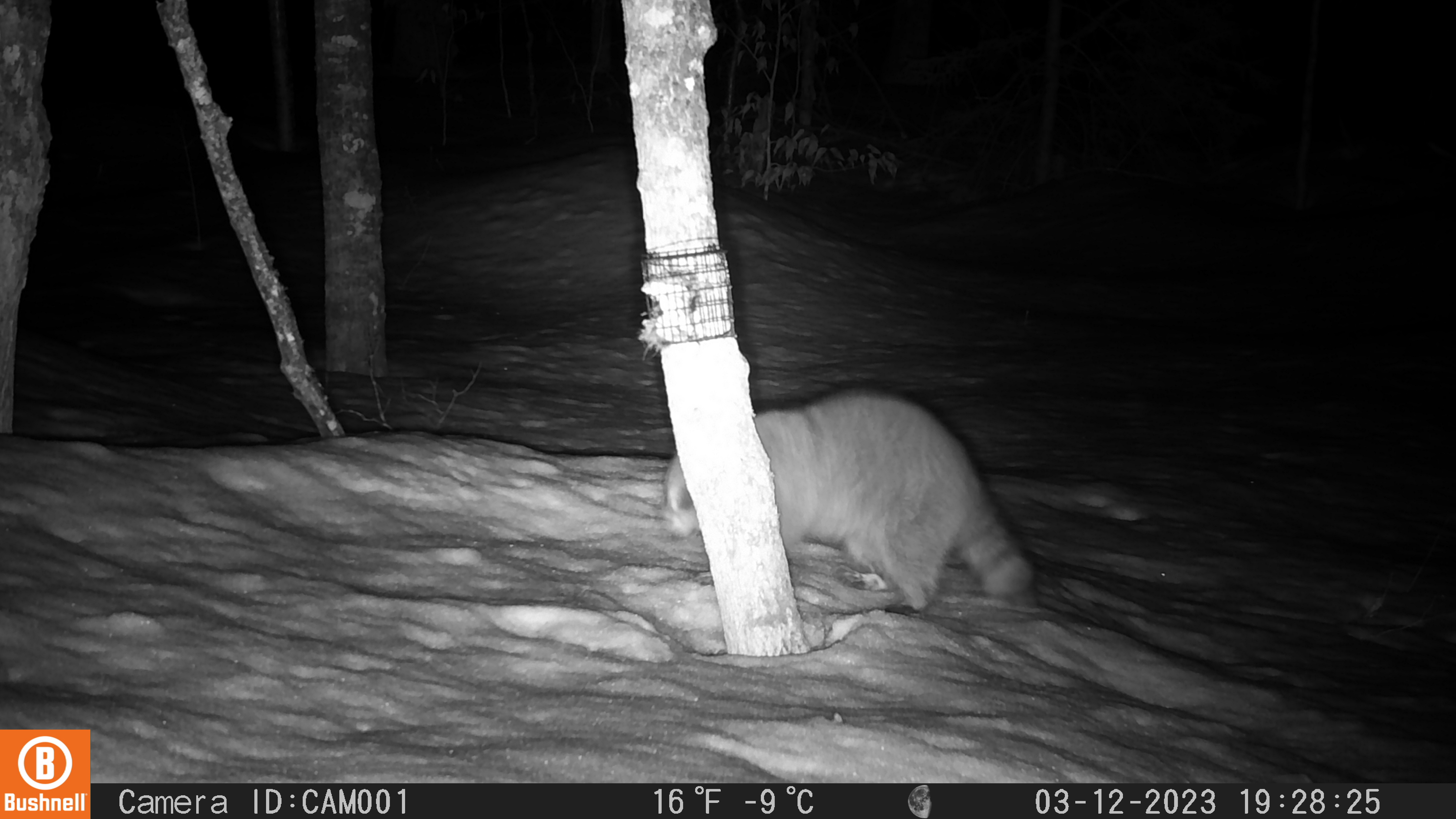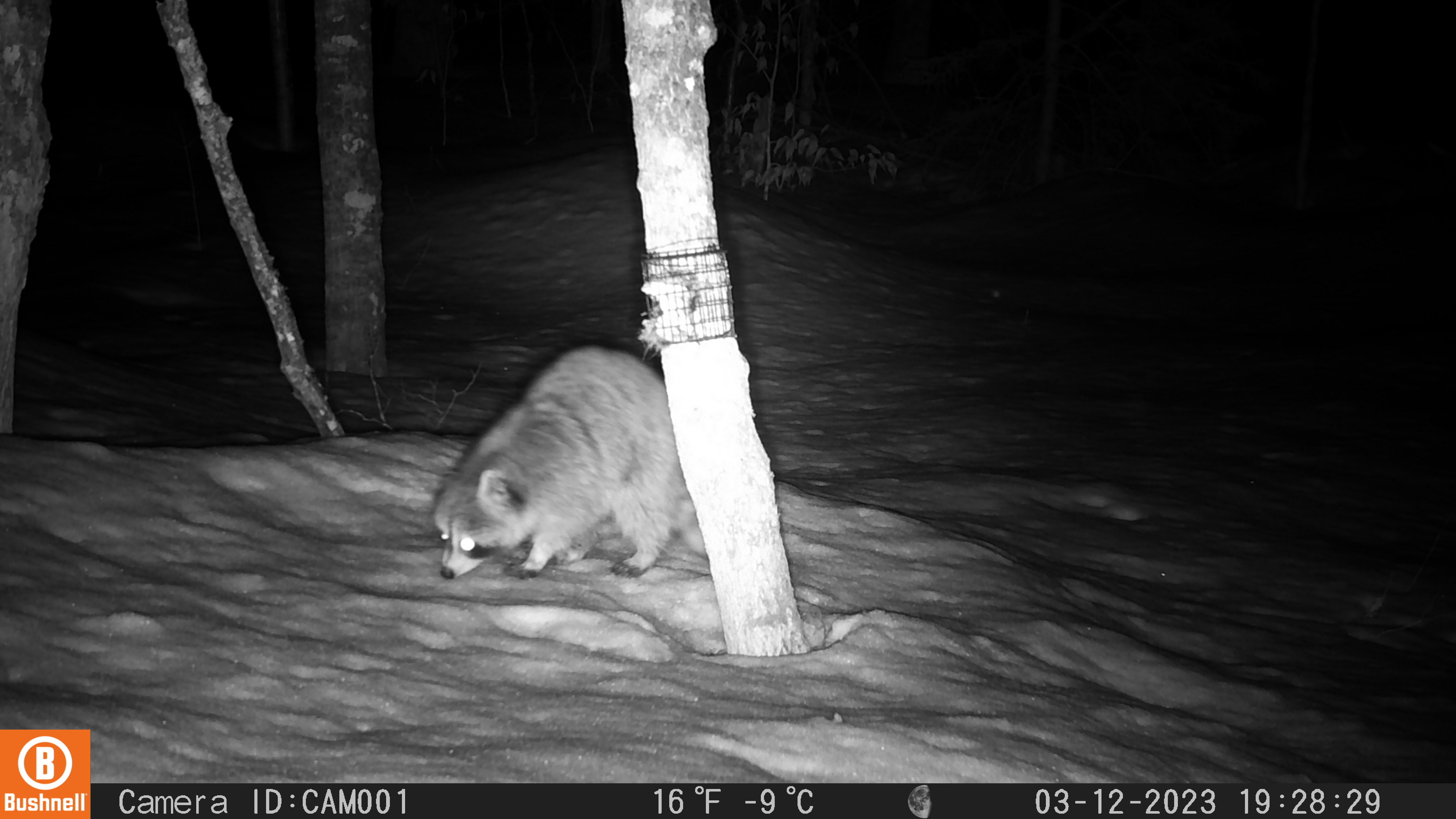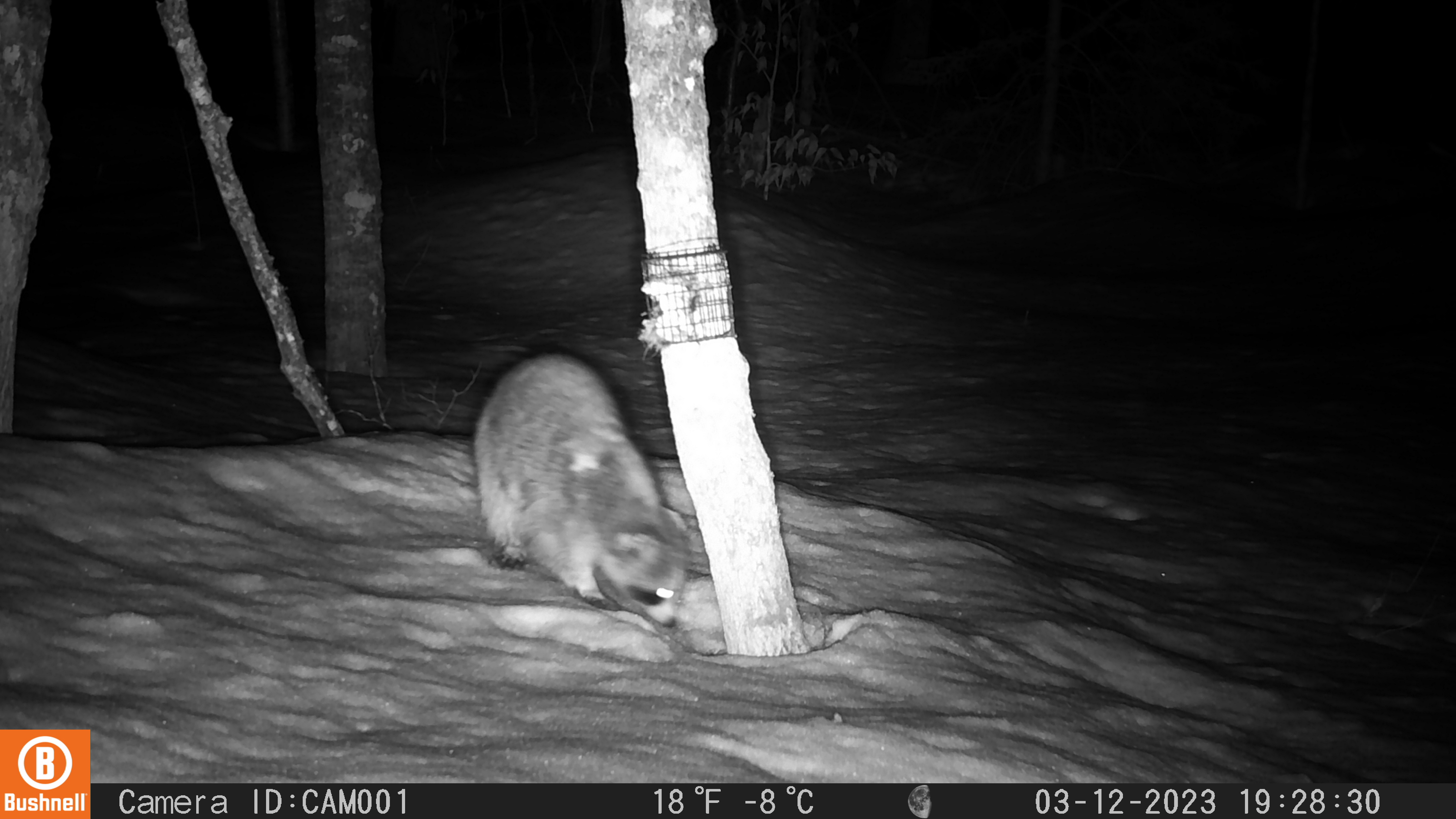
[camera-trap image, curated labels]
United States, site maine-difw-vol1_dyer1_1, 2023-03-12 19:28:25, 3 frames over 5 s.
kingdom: Animalia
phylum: Chordata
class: Mammalia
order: Carnivora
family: Procyonidae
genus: Procyon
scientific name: Procyon lotor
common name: raccoon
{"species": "raccoon (Procyon lotor)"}